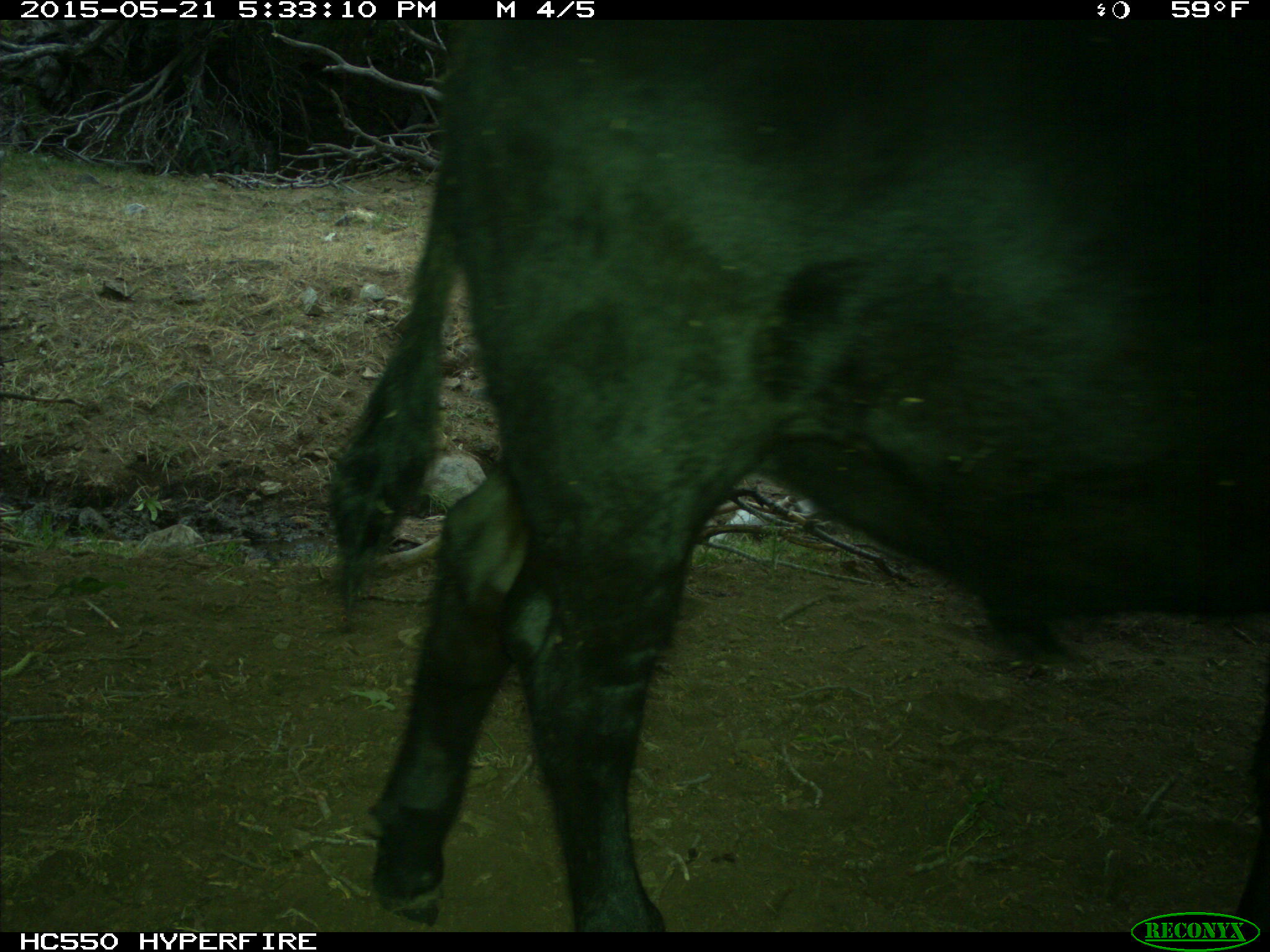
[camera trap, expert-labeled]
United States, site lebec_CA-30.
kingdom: Animalia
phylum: Chordata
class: Mammalia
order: Artiodactyla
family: Bovidae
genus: Bos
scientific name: Bos taurus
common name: domestic cow